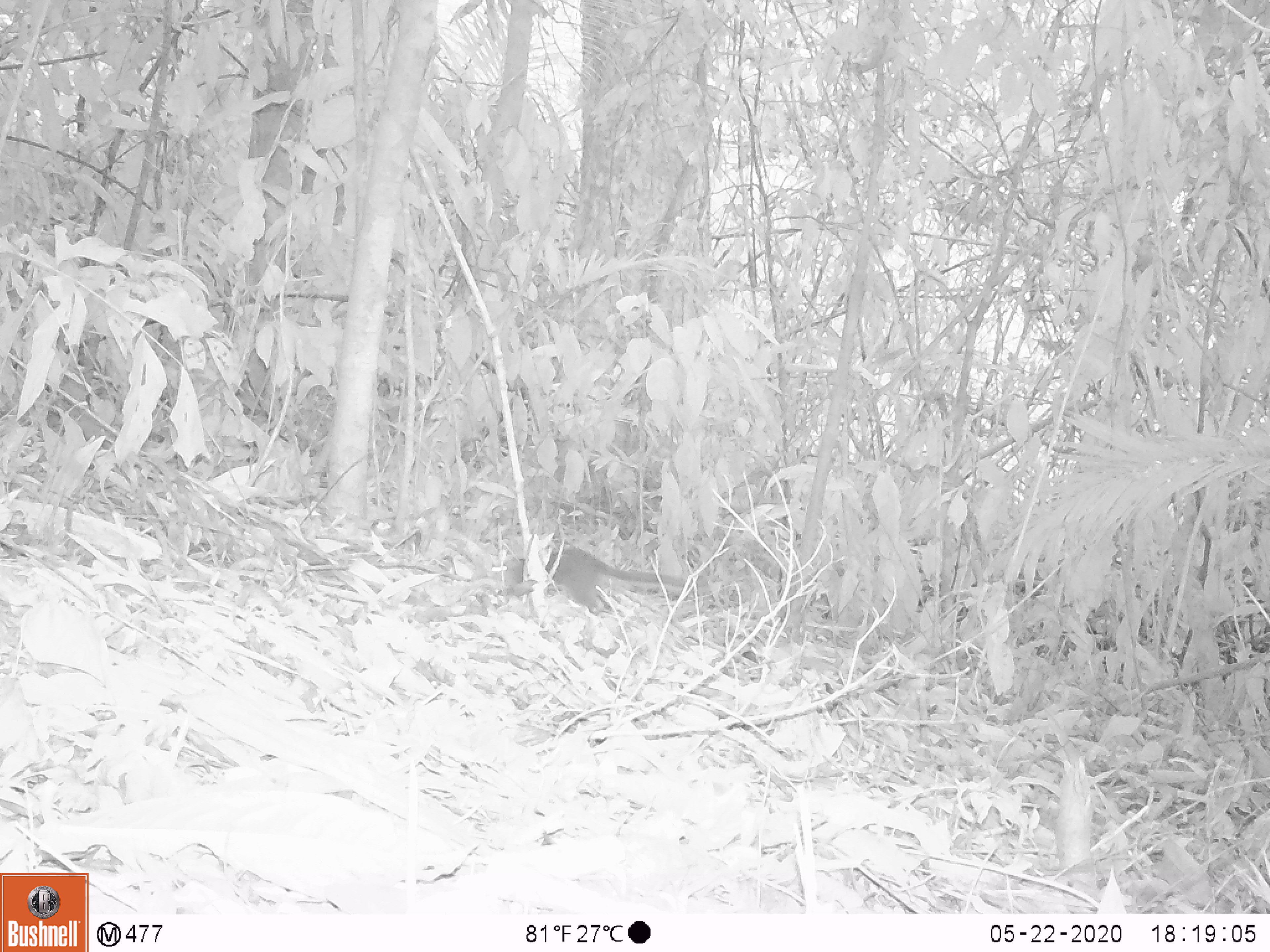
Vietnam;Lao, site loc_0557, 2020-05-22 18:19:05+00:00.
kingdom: Animalia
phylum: Chordata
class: Mammalia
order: Rodentia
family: Sciuridae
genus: Sciurus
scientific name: Sciurus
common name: squirrel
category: unidentified squirrel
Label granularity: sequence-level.